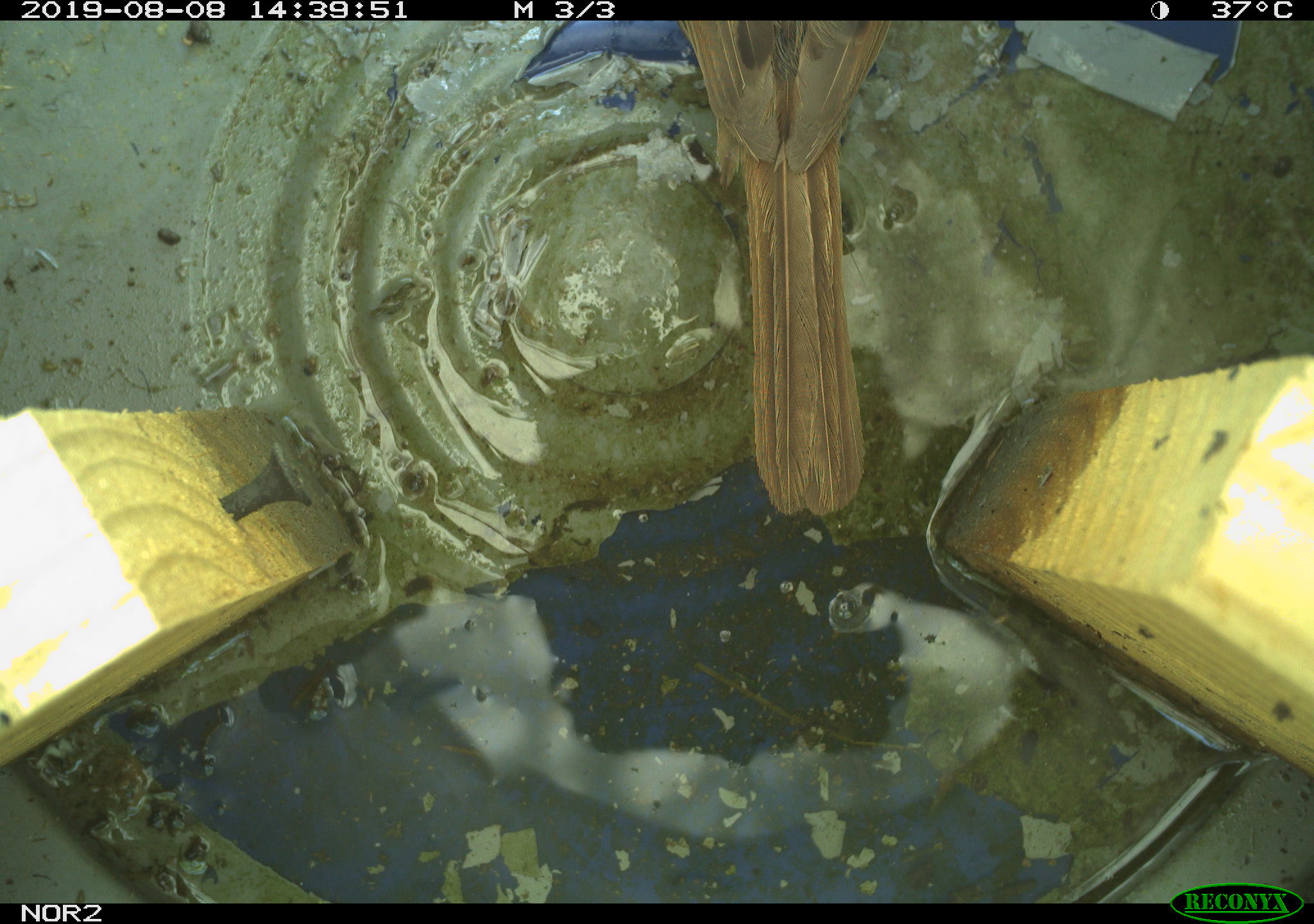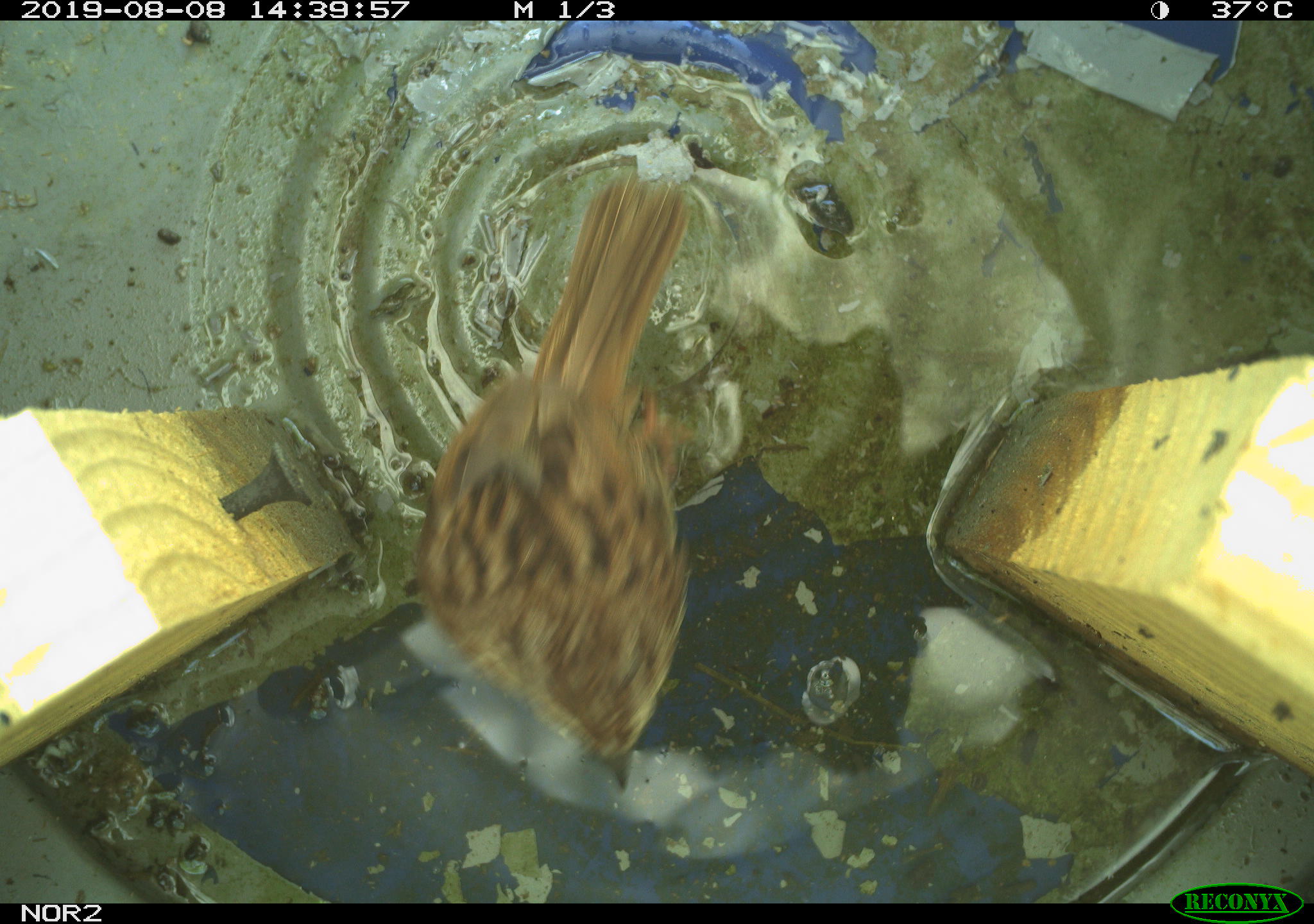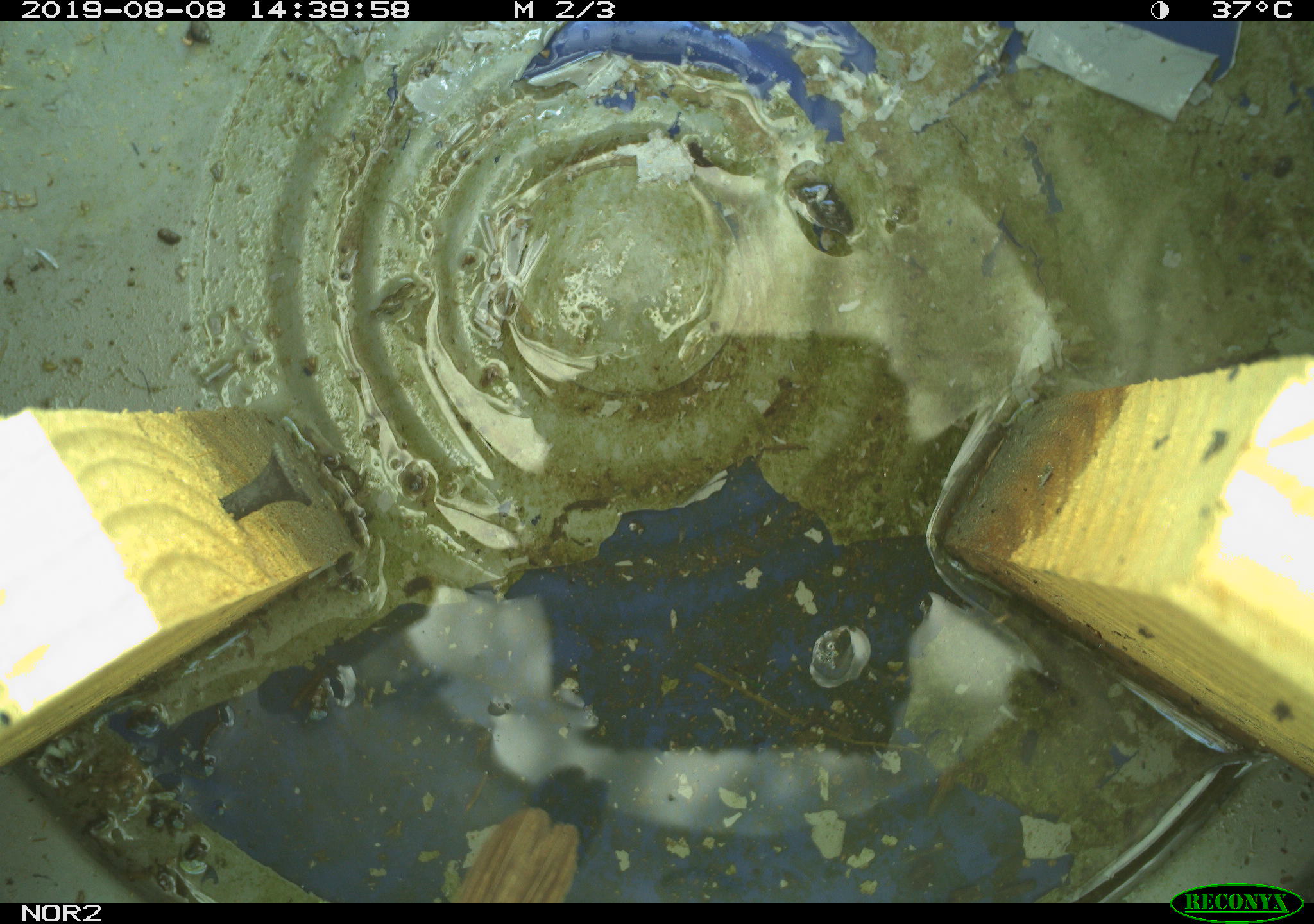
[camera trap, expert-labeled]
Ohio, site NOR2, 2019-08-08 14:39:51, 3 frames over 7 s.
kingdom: Animalia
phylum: Chordata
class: Aves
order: Passeriformes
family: Passerellidae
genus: Melospiza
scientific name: Melospiza melodia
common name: song sparrow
Song sparrow (Melospiza melodia).